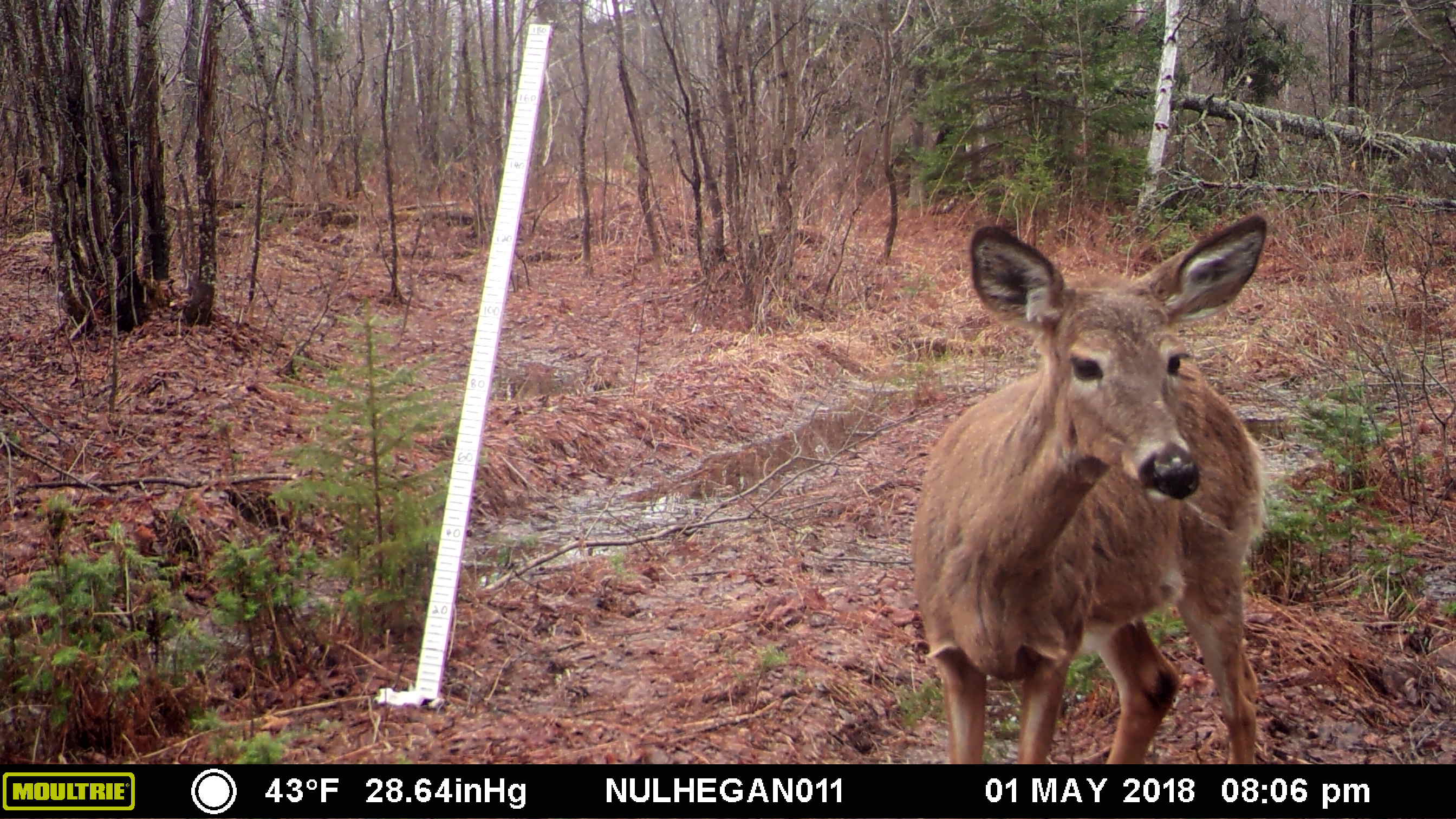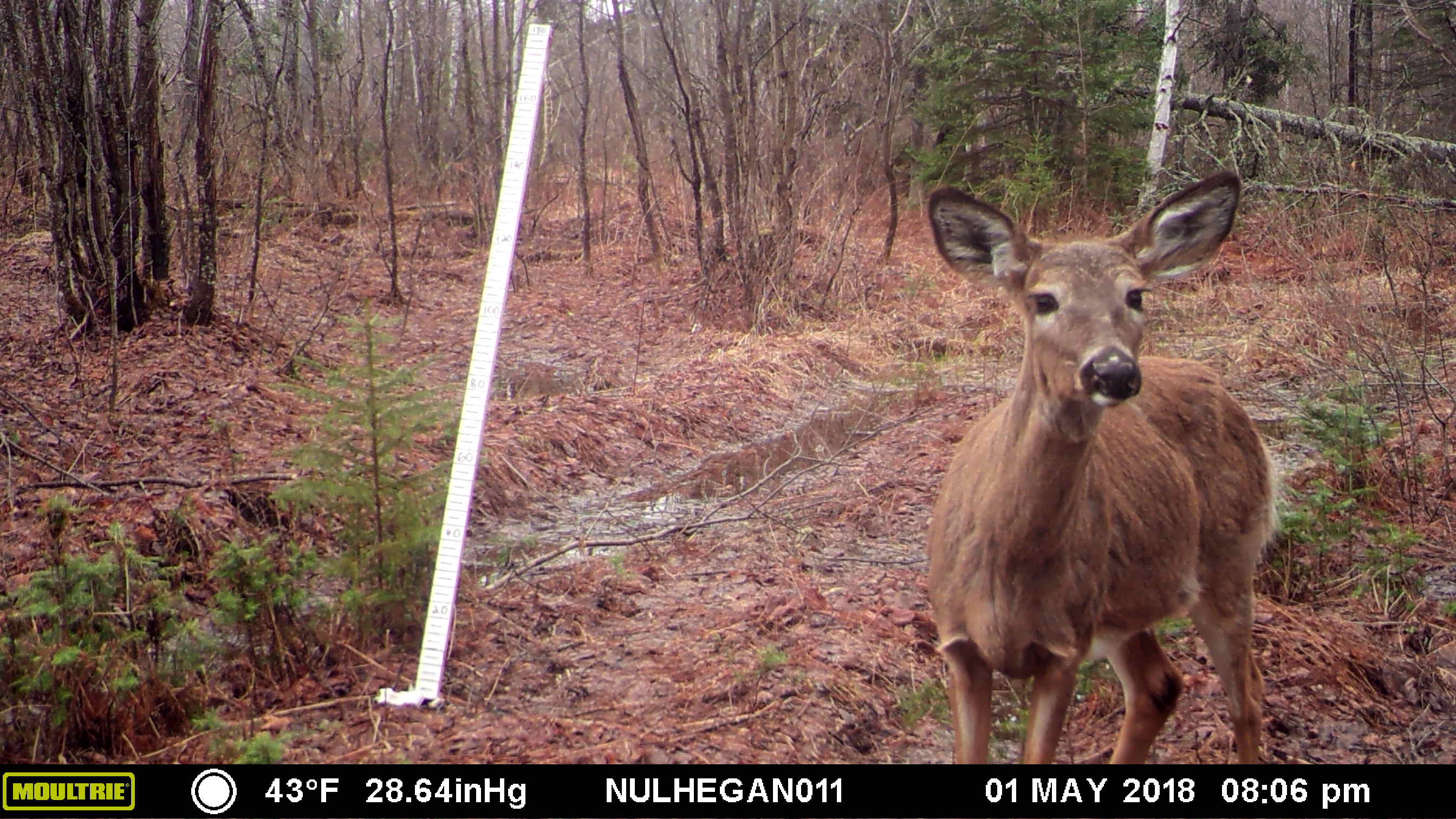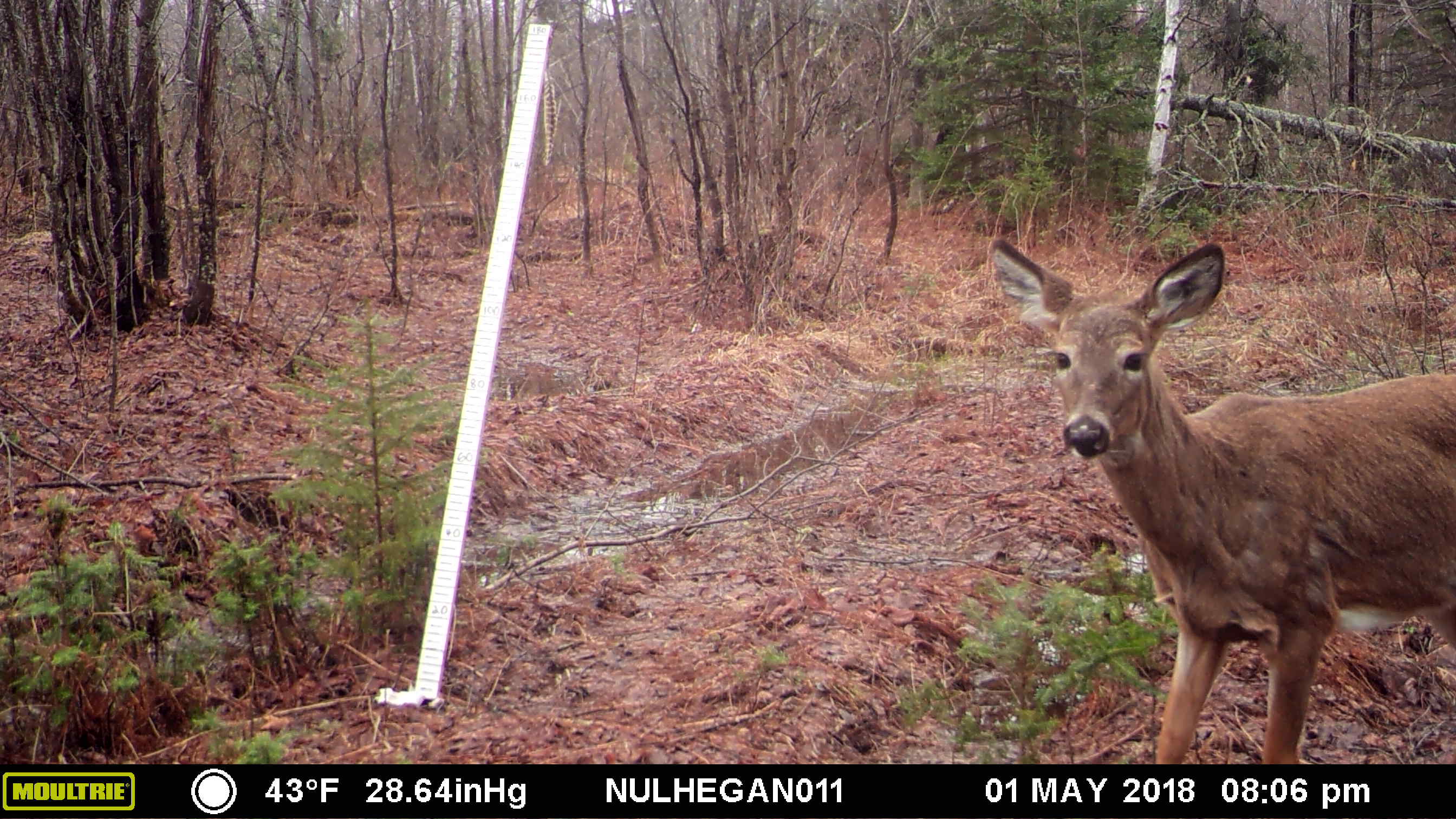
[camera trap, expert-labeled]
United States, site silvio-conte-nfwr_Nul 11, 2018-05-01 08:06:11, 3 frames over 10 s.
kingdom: Animalia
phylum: Chordata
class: Mammalia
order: Artiodactyla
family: Cervidae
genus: Odocoileus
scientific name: Odocoileus virginianus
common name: white-tailed deer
White-tailed deer (Odocoileus virginianus).